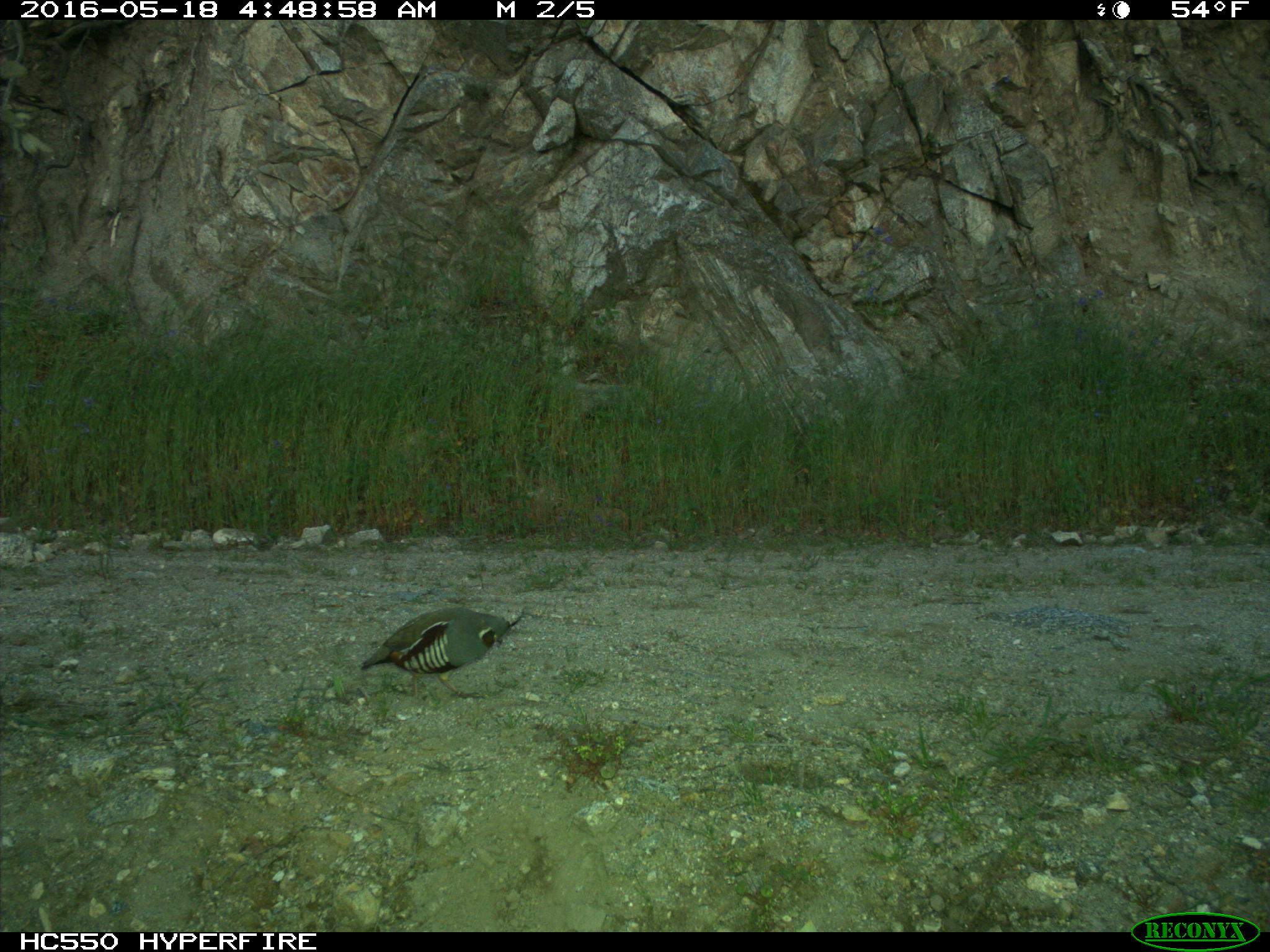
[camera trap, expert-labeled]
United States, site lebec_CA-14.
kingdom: Animalia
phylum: Chordata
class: Aves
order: Galliformes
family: Odontophoridae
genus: Callipepla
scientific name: Callipepla californica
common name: california quail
Callipepla californica (california quail).